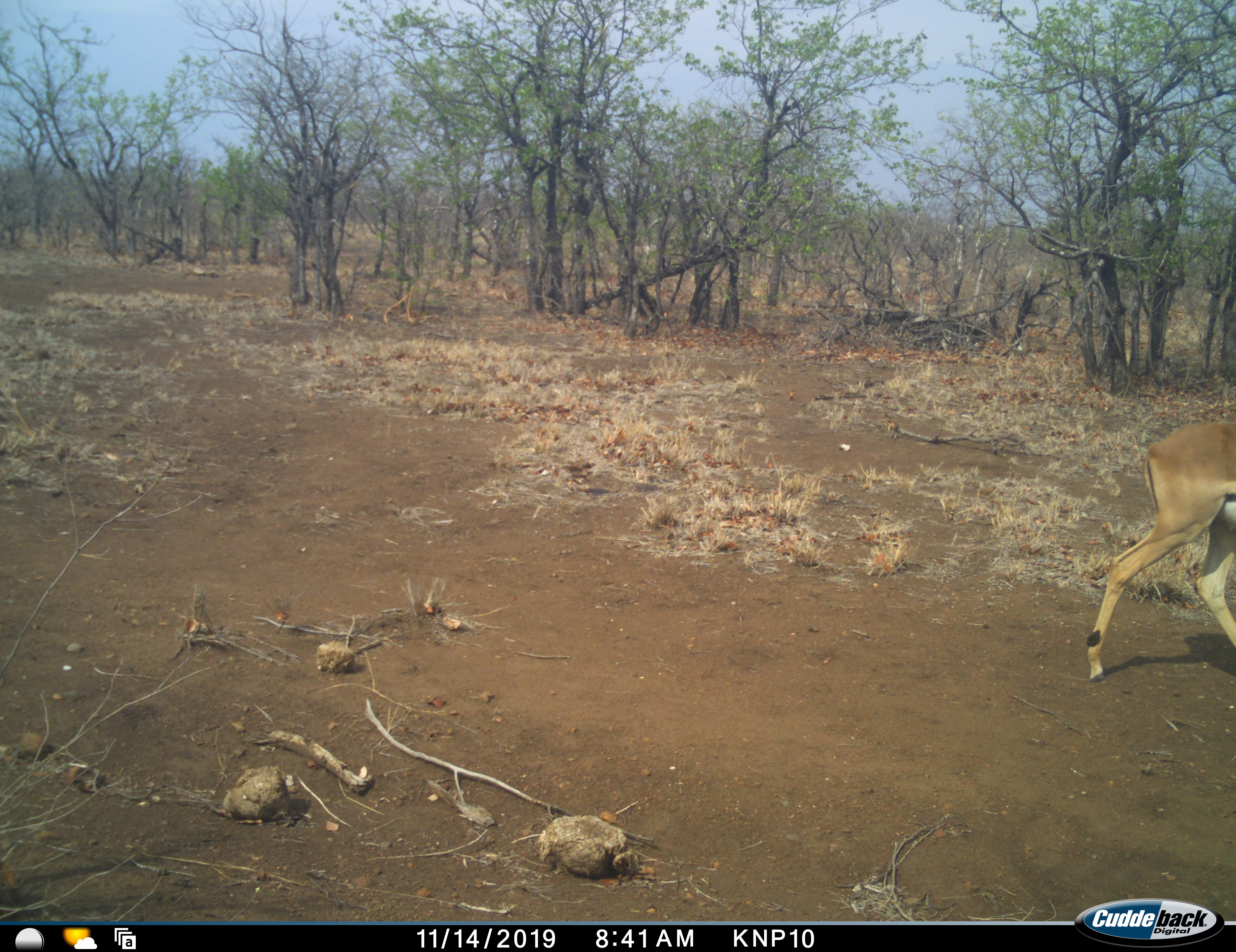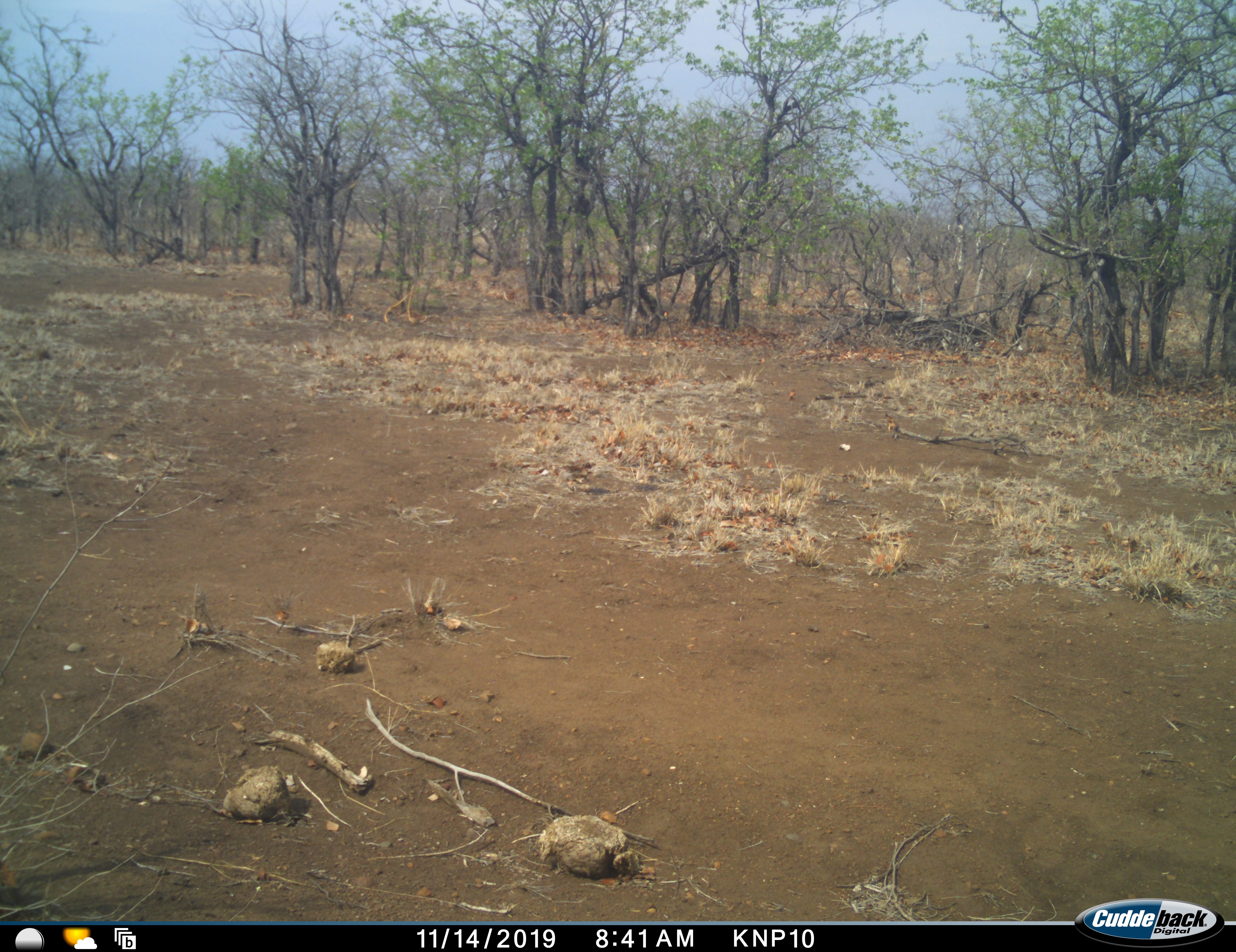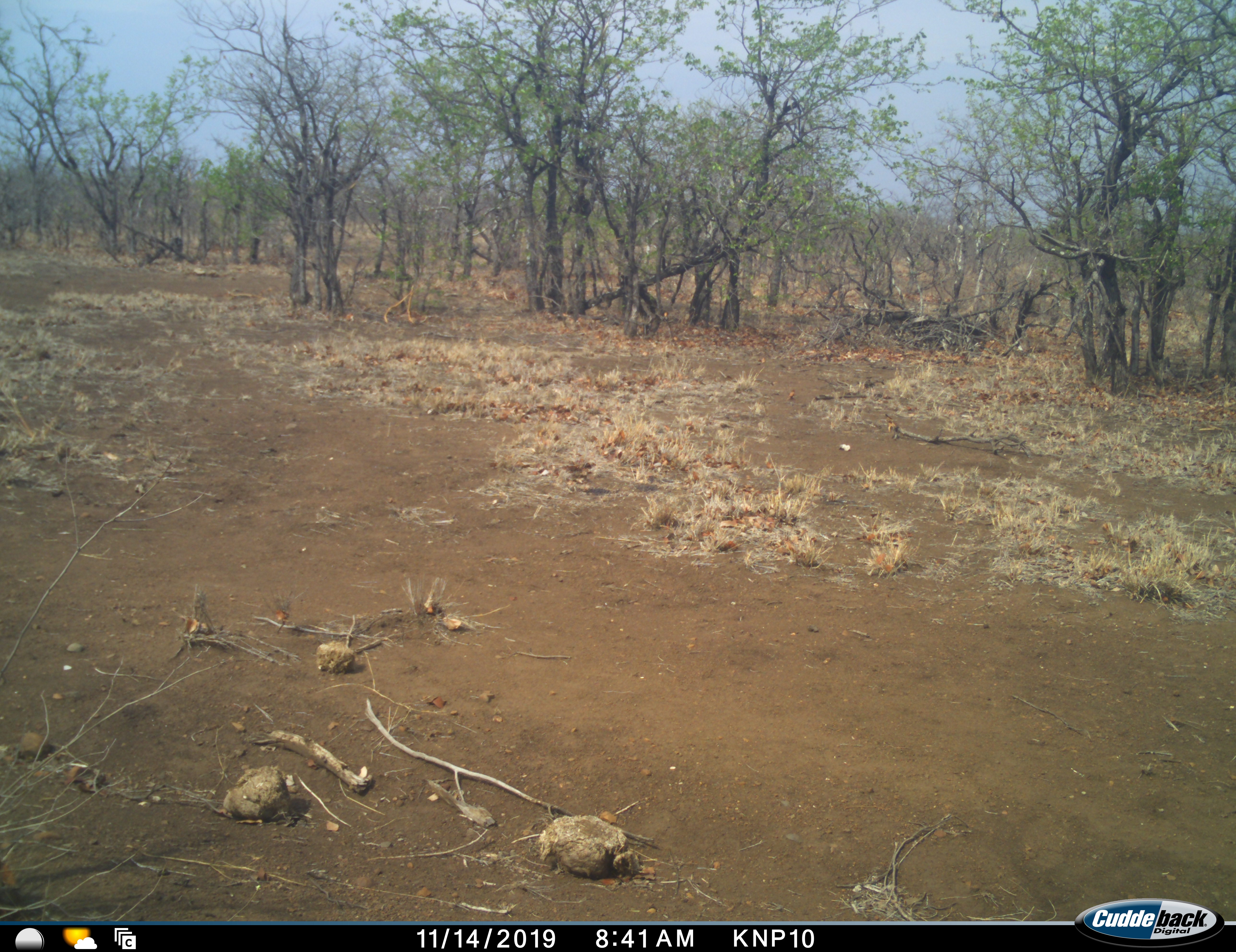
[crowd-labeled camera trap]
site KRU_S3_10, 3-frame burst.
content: unidentified animal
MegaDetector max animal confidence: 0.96